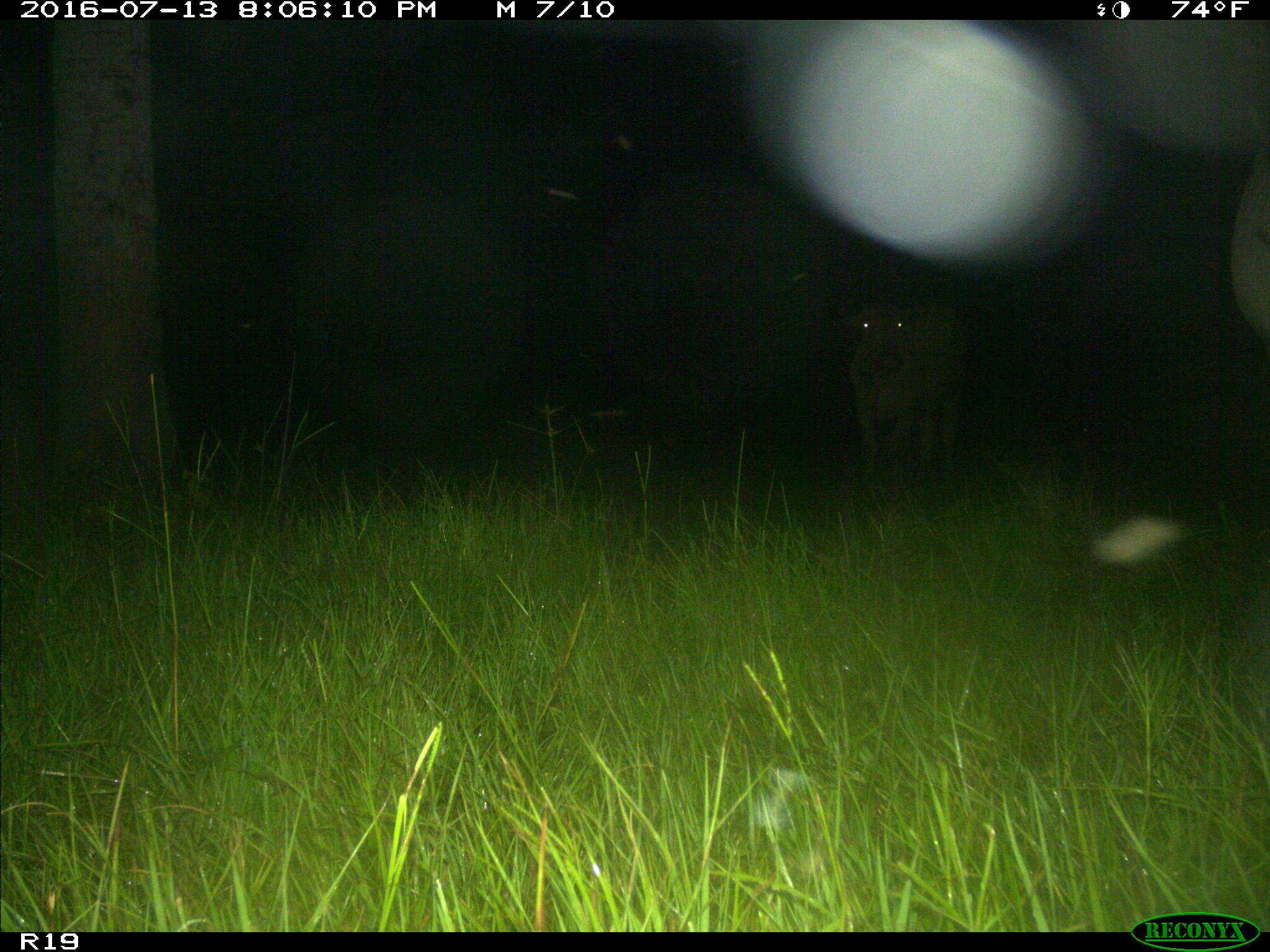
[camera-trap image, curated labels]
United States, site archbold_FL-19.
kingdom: Animalia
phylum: Chordata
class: Mammalia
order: Artiodactyla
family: Bovidae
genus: Bos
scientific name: Bos taurus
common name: domestic cow